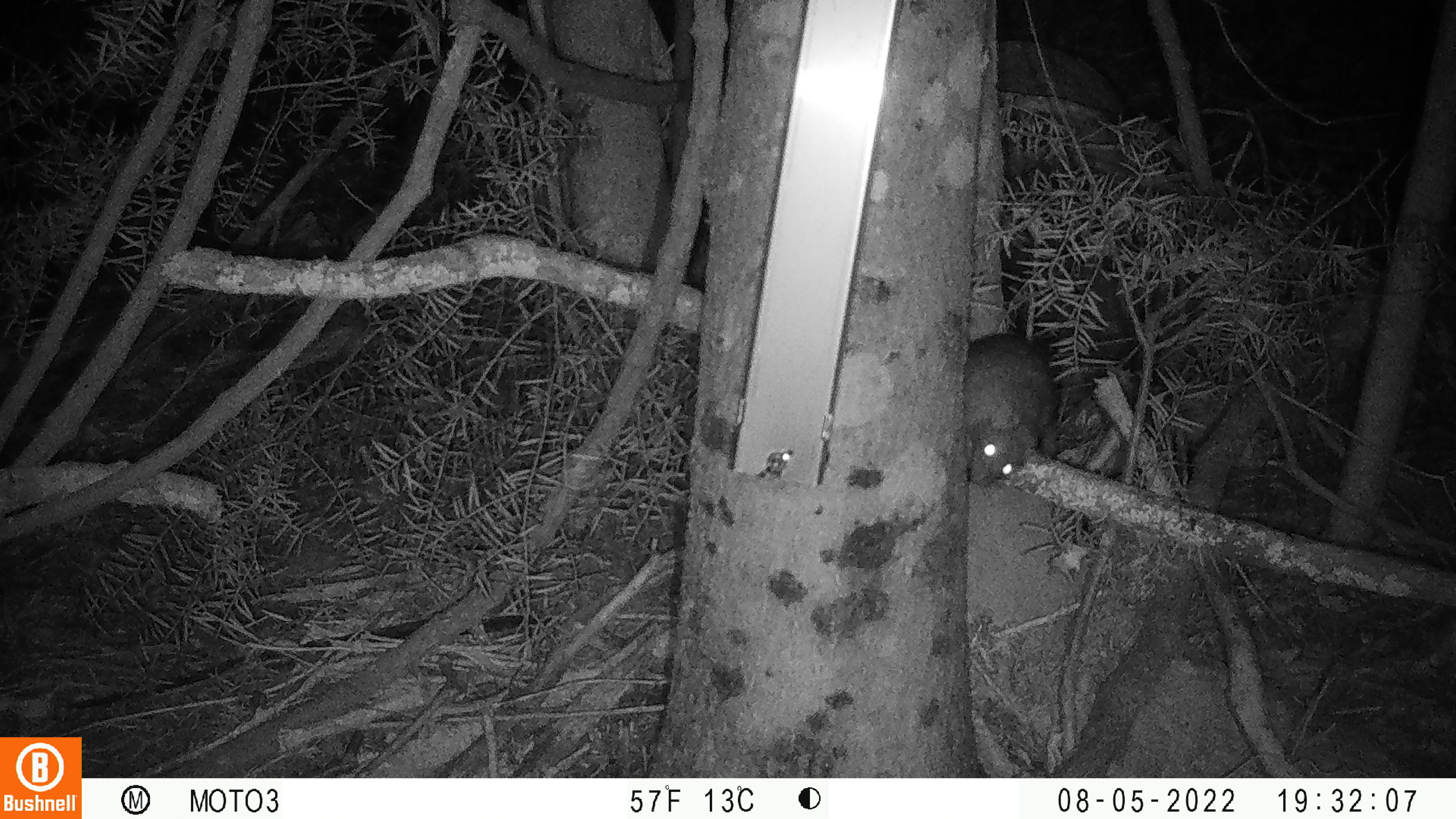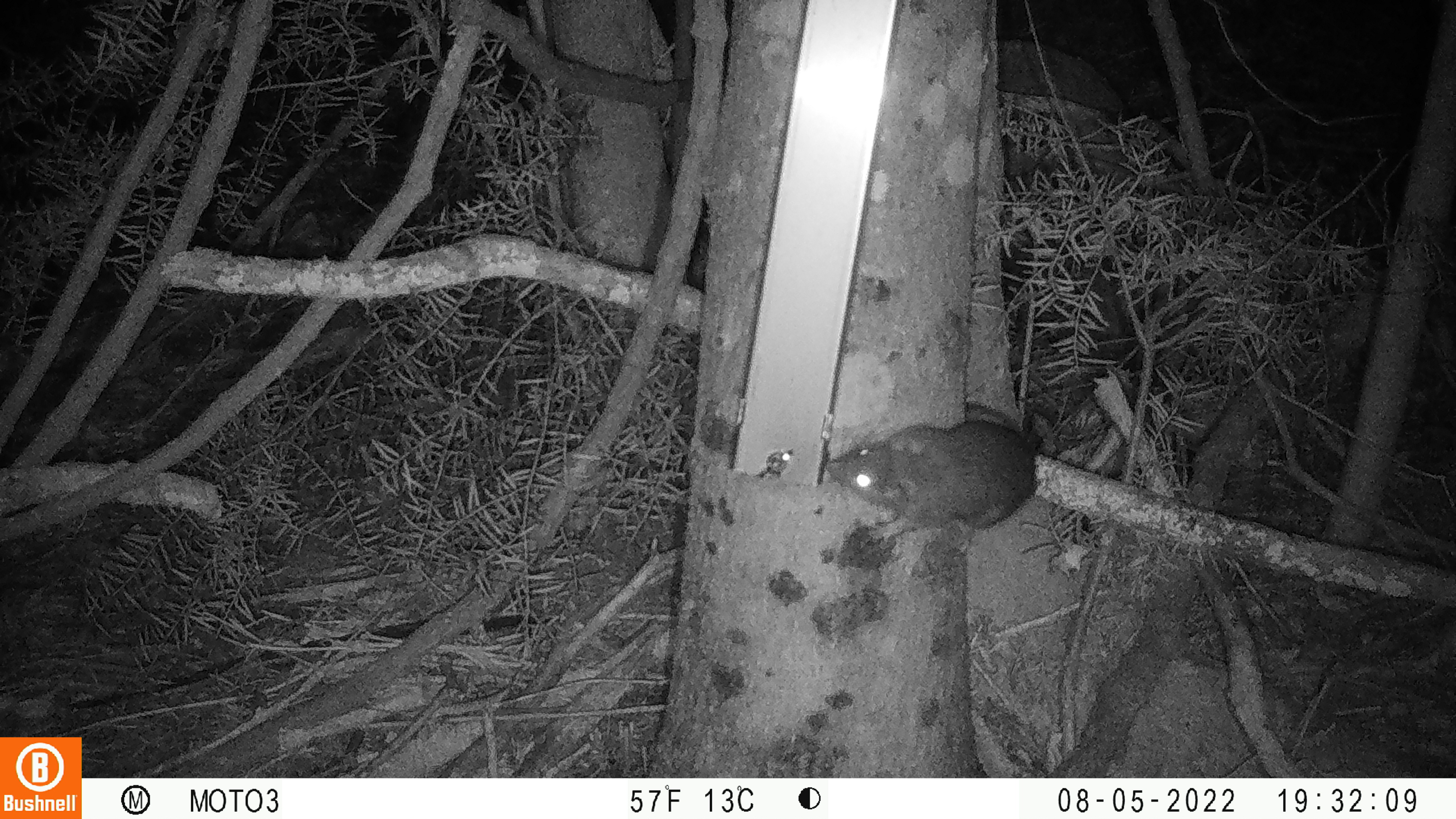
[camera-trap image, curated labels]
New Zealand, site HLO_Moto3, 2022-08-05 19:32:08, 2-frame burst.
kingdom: Animalia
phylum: Chordata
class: Mammalia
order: Rodentia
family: Muridae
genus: Rattus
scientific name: Rattus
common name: rat